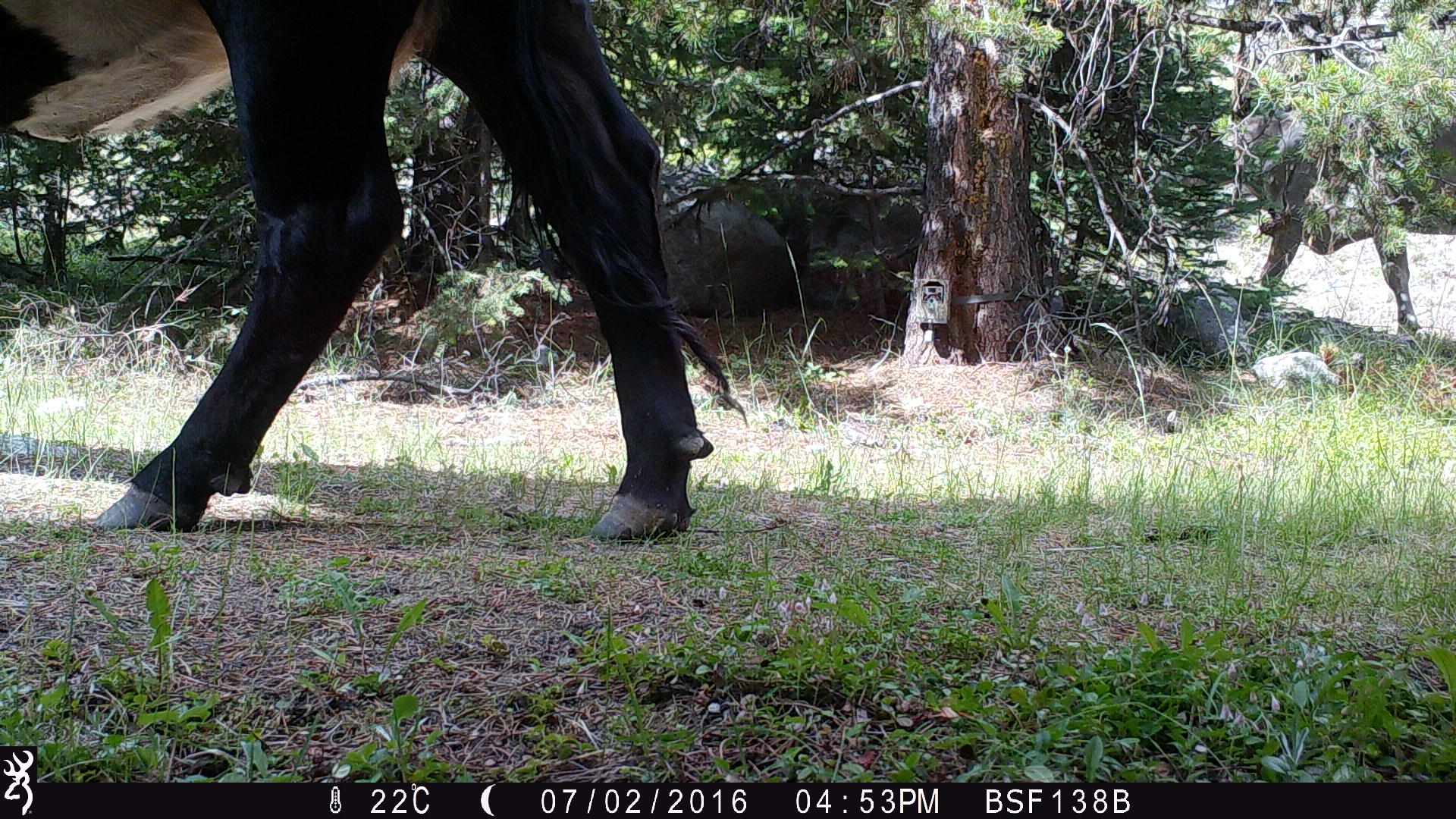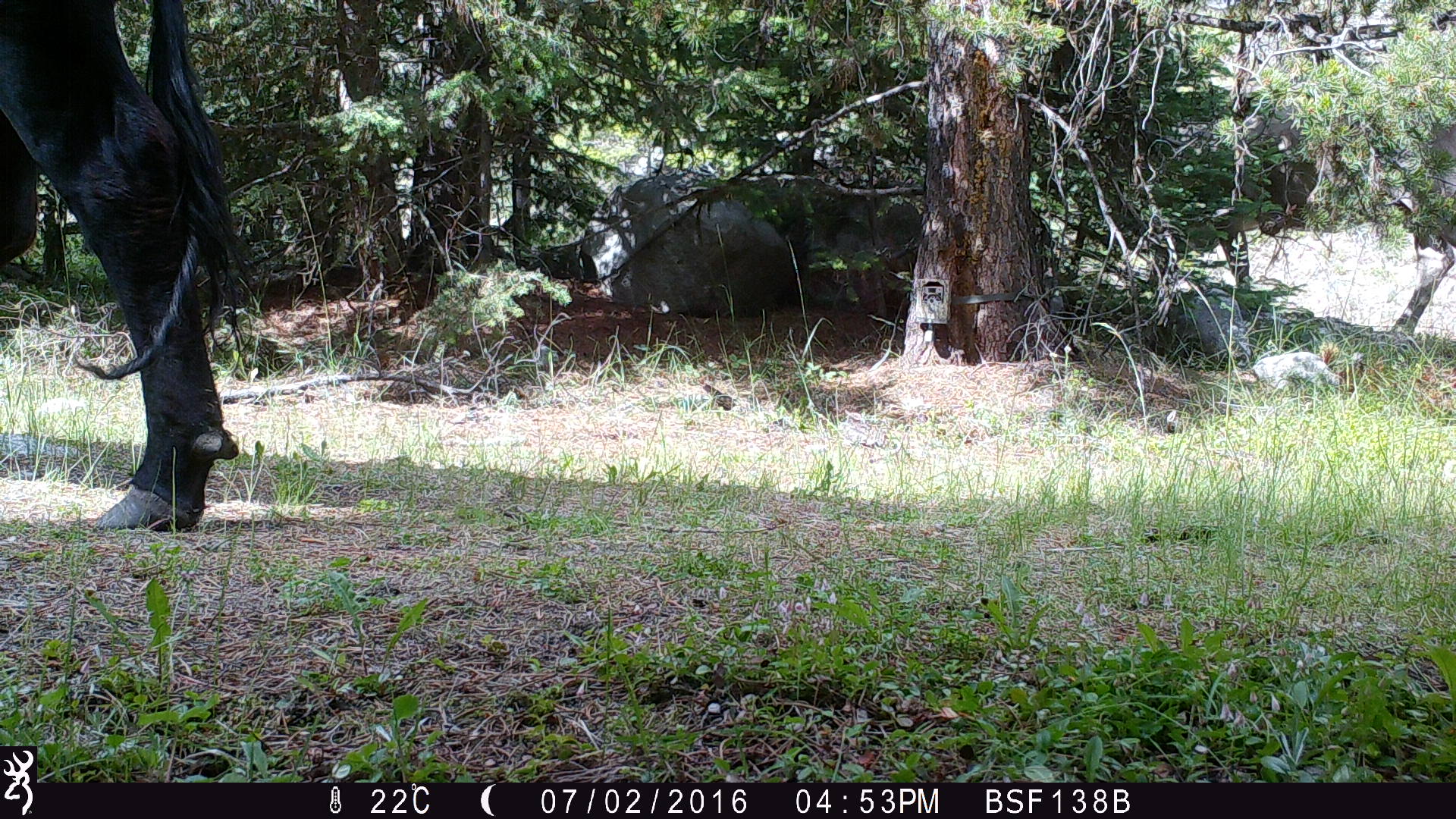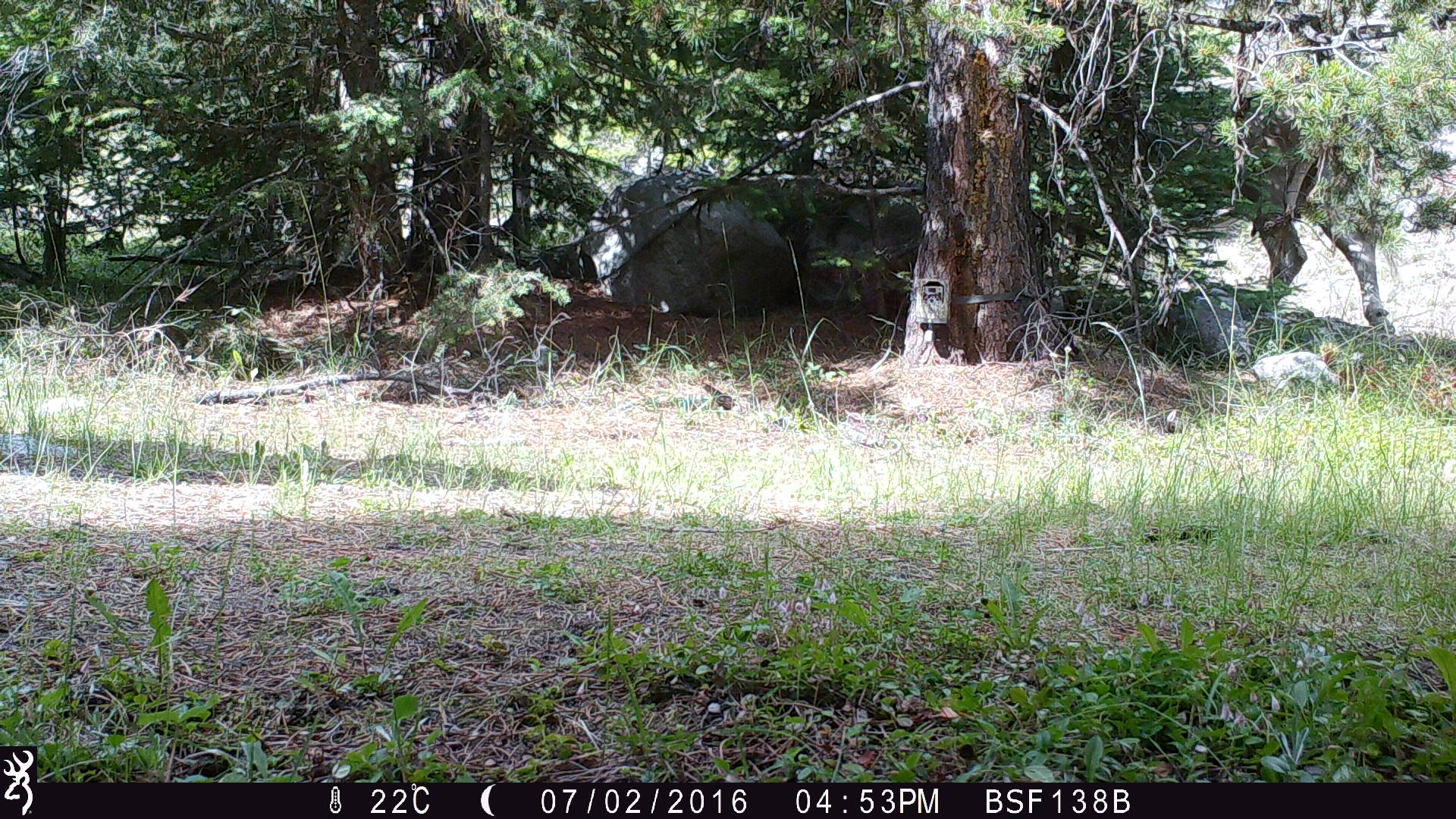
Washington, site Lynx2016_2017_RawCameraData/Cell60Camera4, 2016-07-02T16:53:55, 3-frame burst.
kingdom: Animalia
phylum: Chordata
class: Mammalia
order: Artiodactyla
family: Bovidae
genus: Bos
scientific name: Bos taurus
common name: domestic cattle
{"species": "domestic cattle (Bos taurus)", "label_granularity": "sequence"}